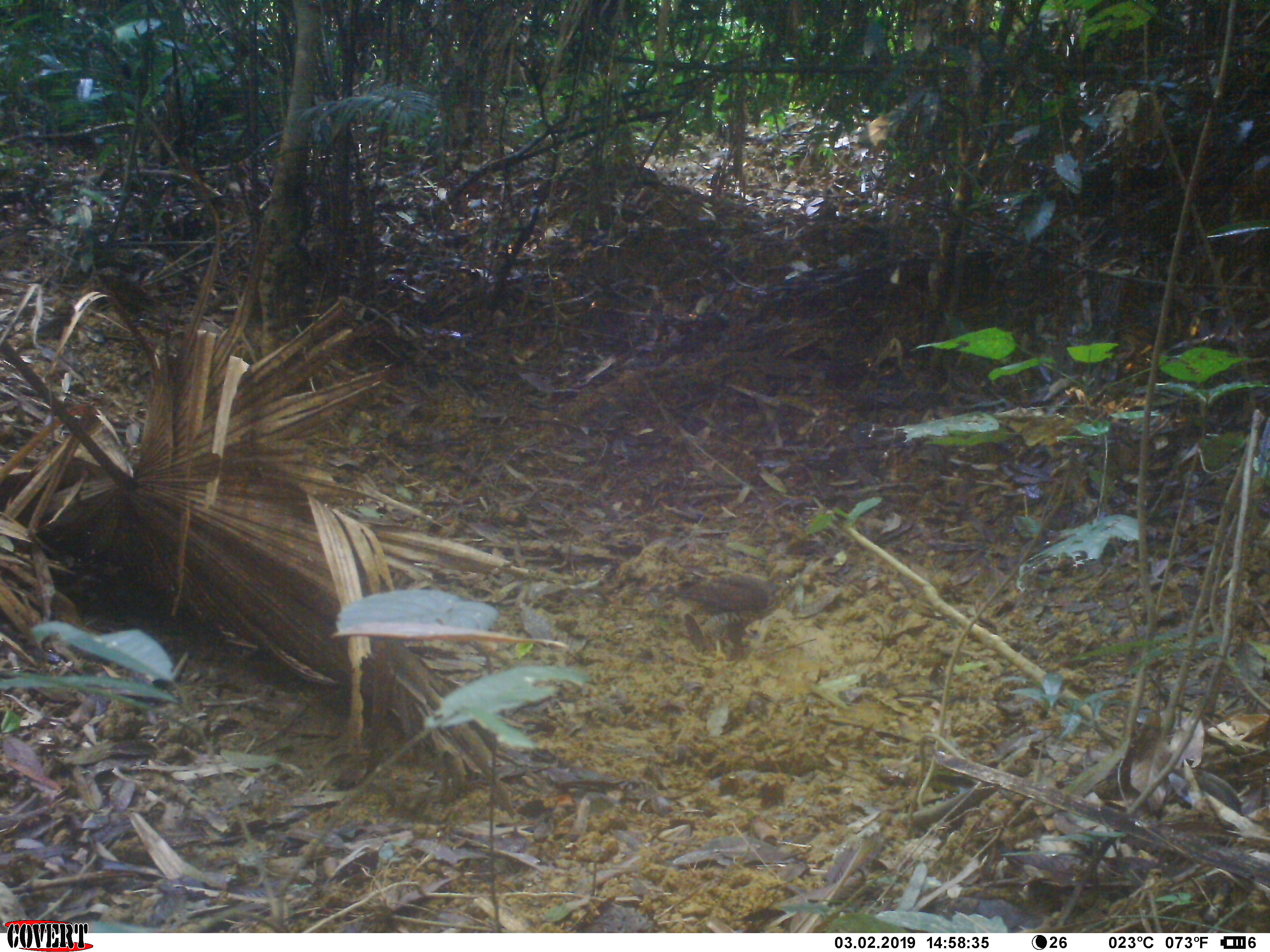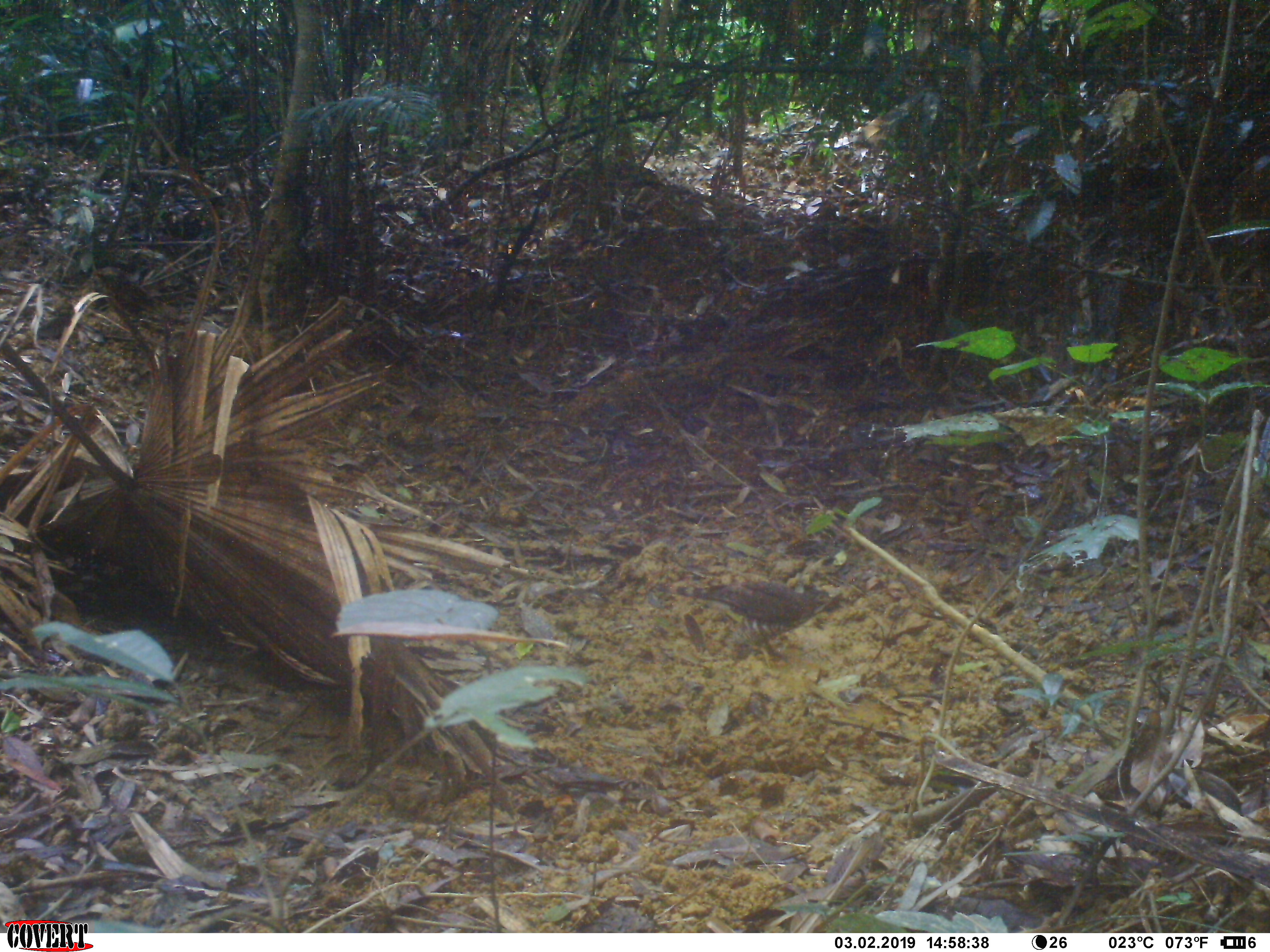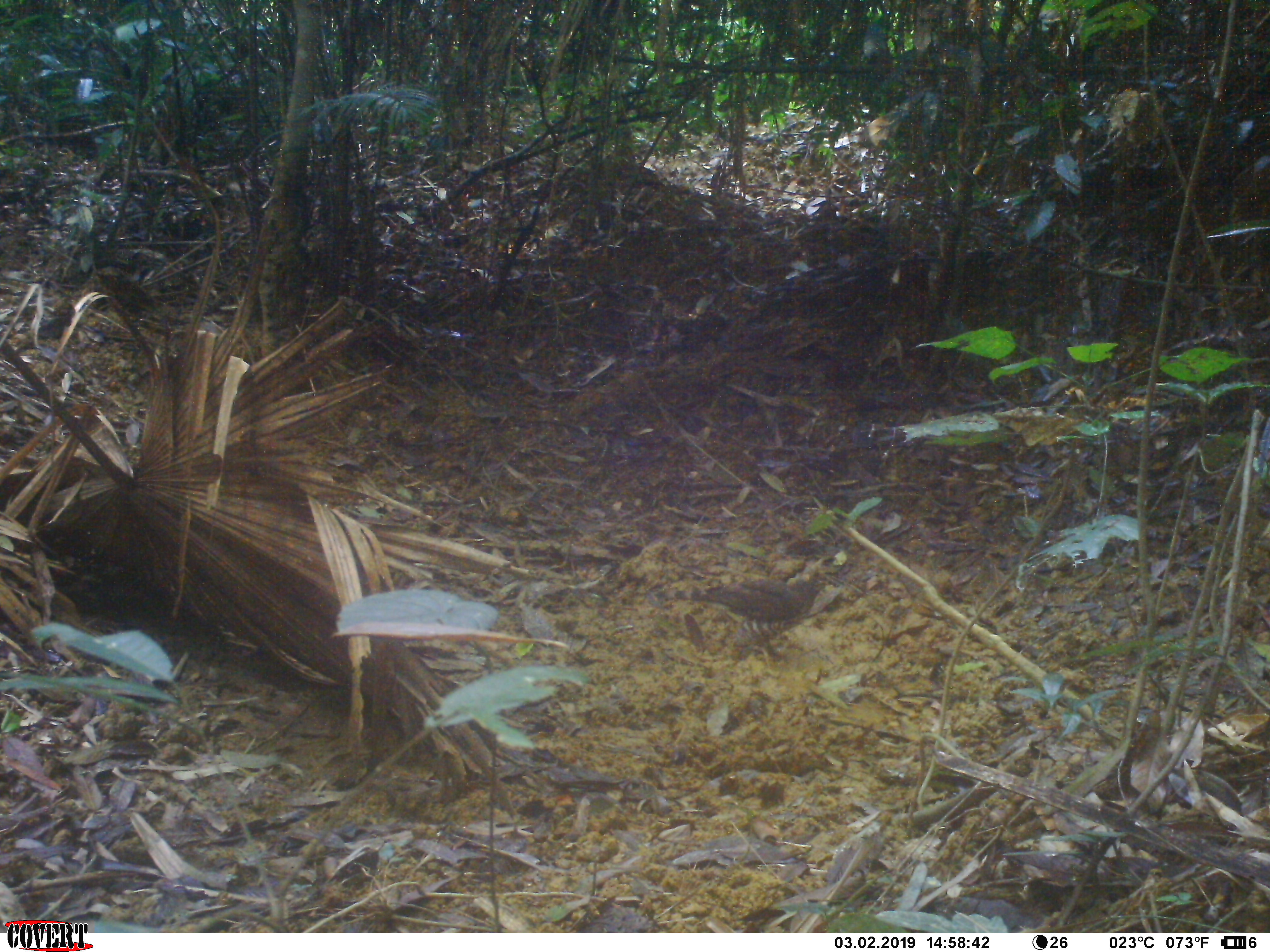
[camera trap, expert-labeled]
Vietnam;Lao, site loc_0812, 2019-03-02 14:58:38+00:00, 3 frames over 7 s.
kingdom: Animalia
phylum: Chordata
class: Aves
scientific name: Aves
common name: bird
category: unidentified bird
Unidentified bird (bird) (Aves). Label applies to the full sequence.